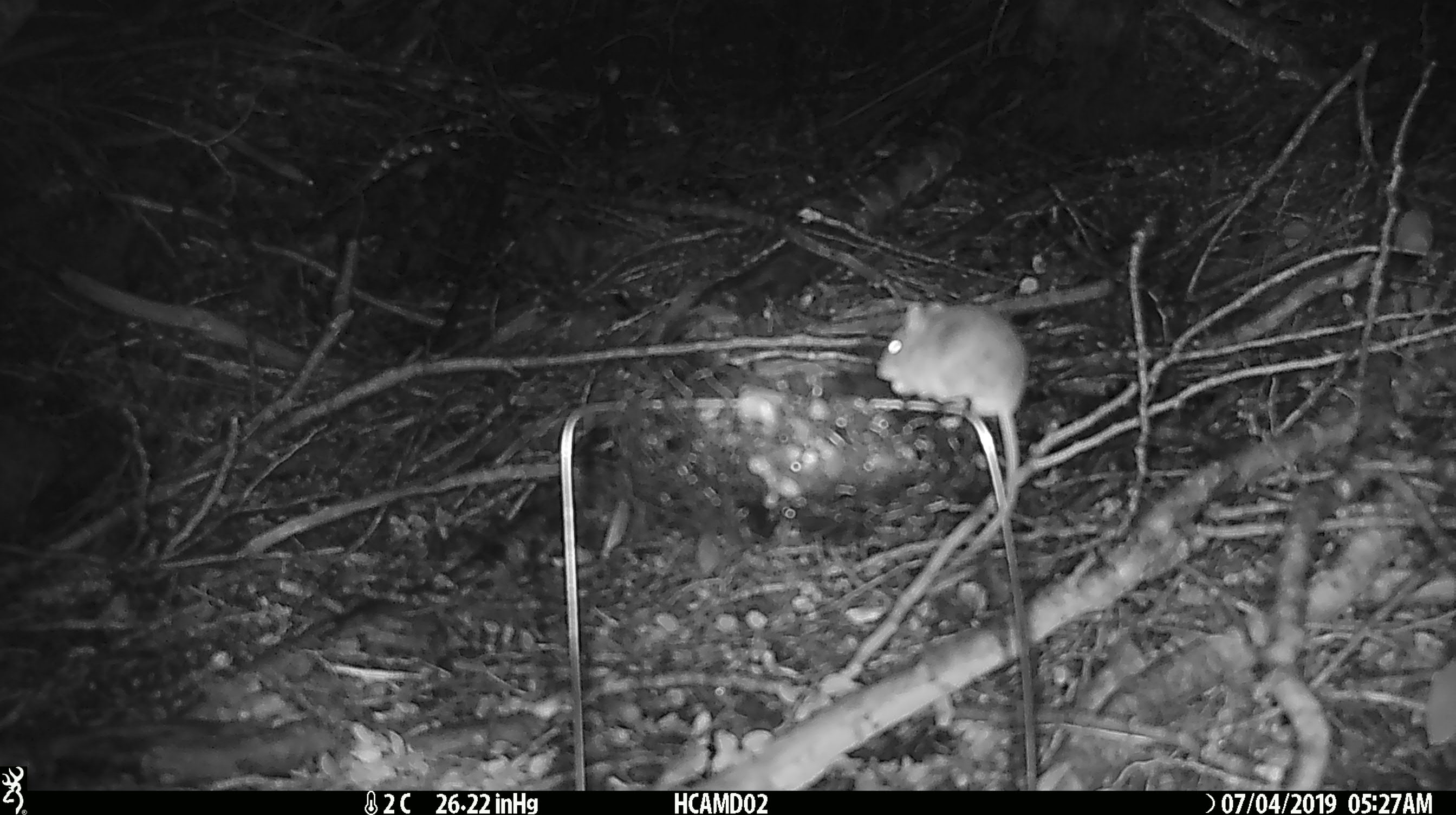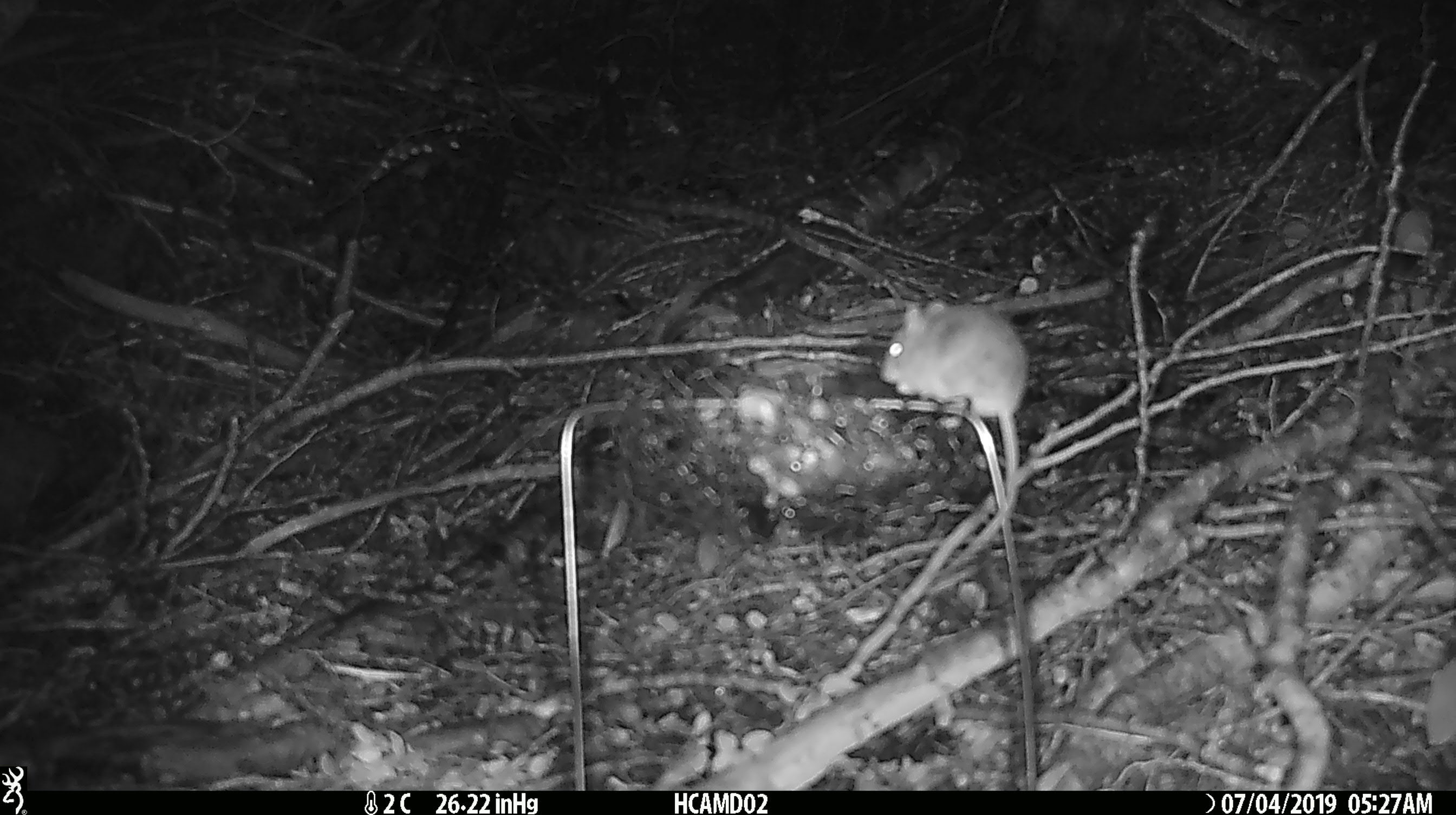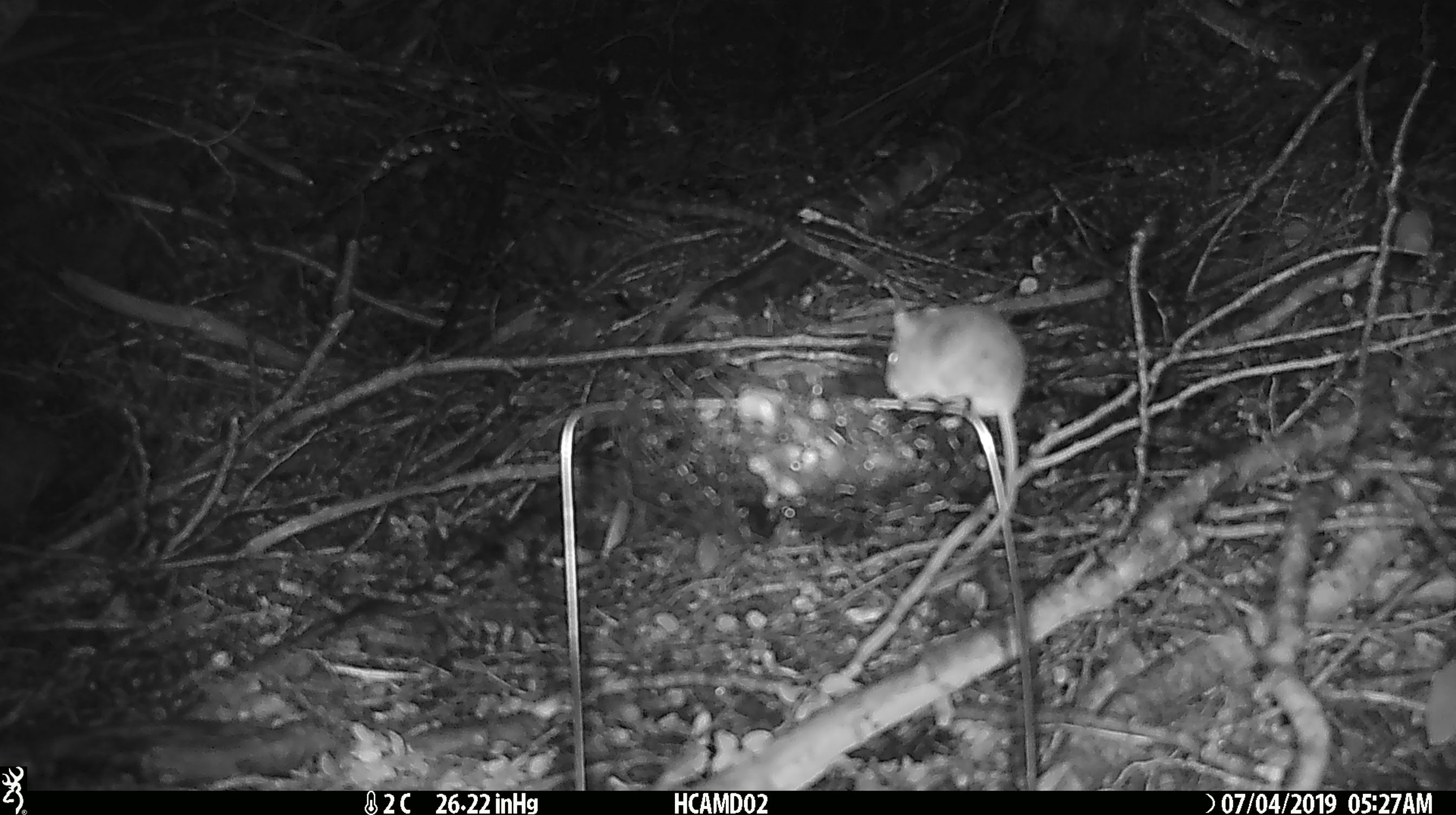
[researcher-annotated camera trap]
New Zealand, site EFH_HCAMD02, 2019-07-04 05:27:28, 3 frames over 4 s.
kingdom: Animalia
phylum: Chordata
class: Mammalia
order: Rodentia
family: Muridae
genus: Mus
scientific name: Mus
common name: mouse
Mouse (Mus).